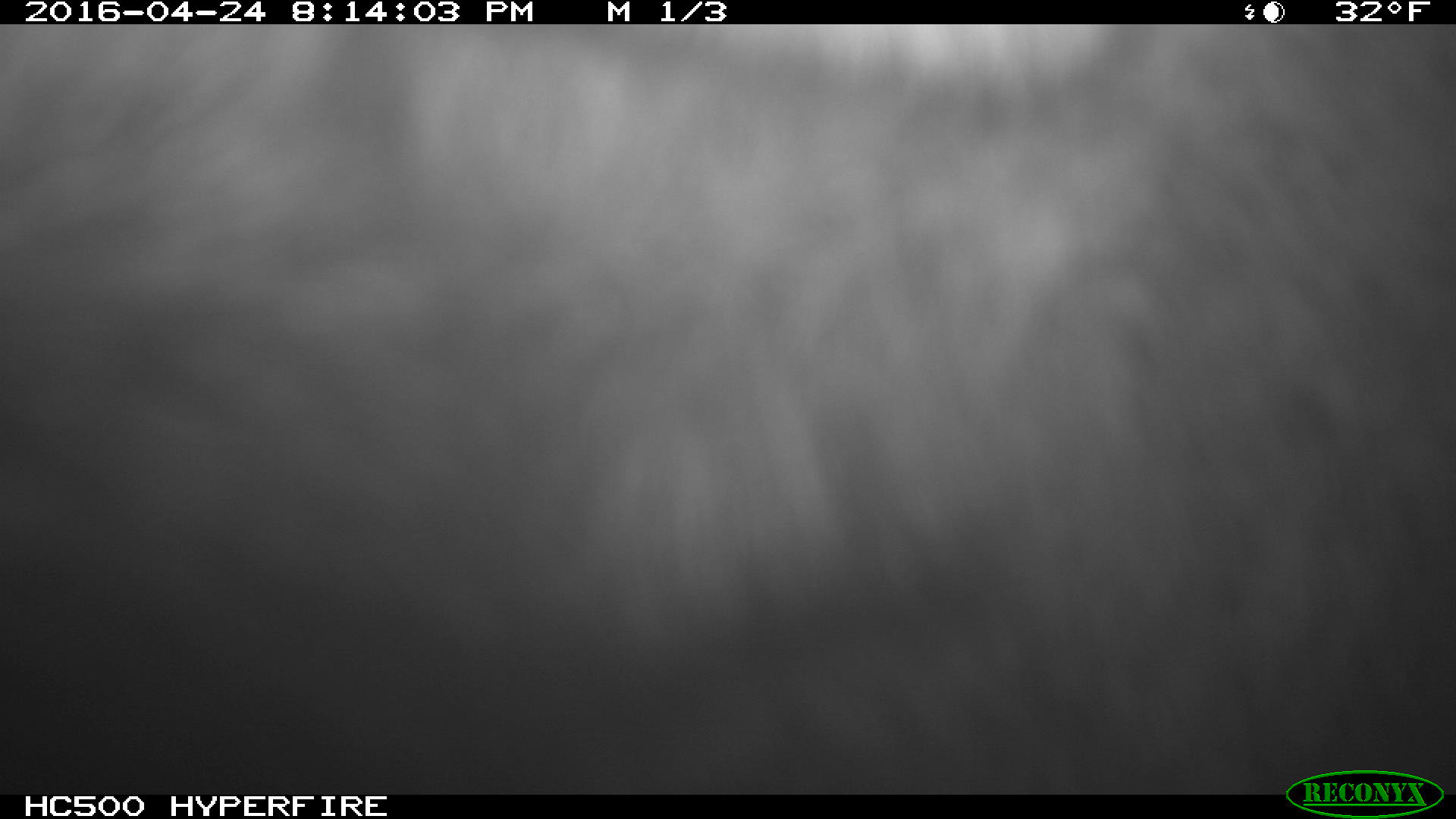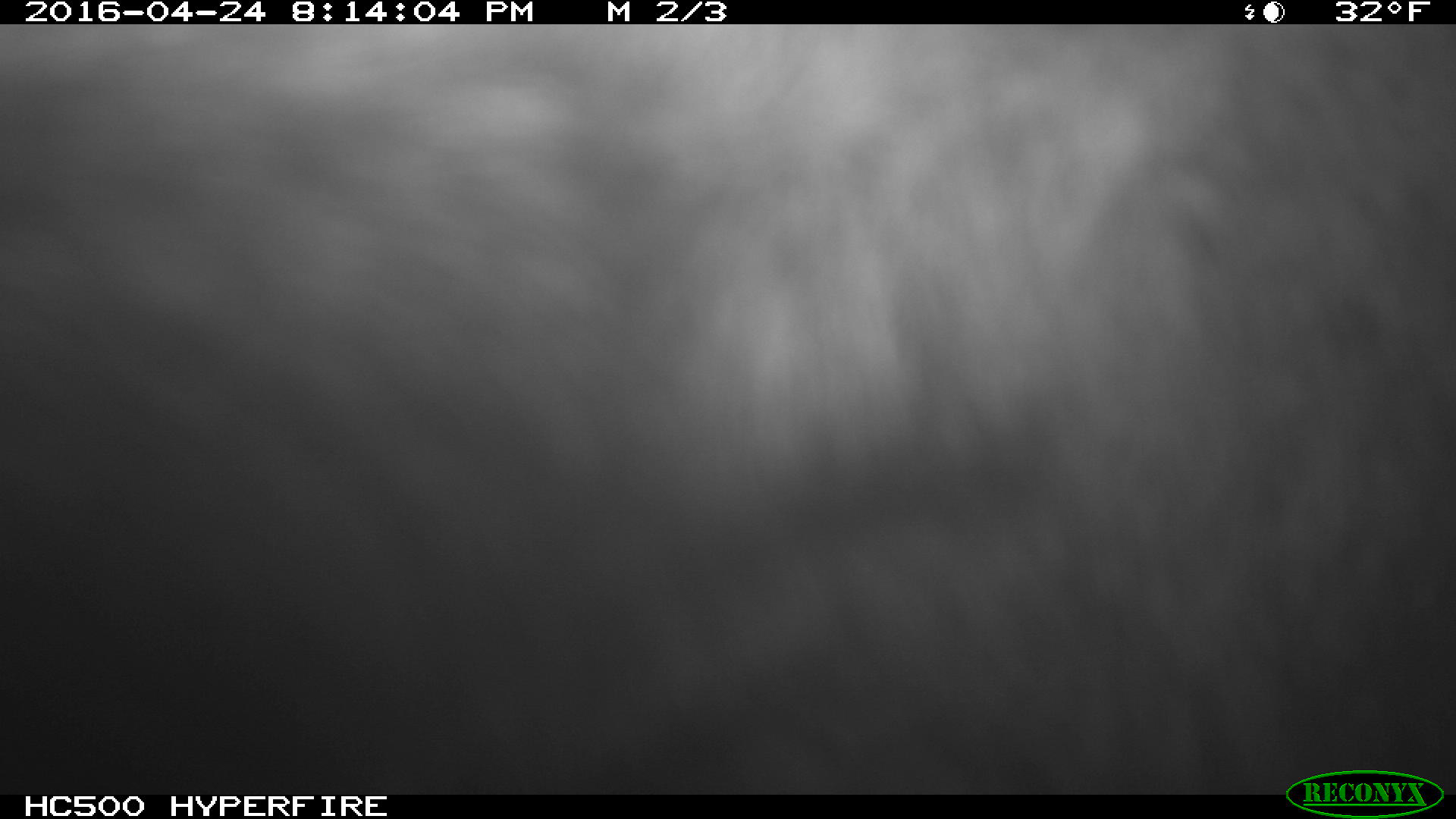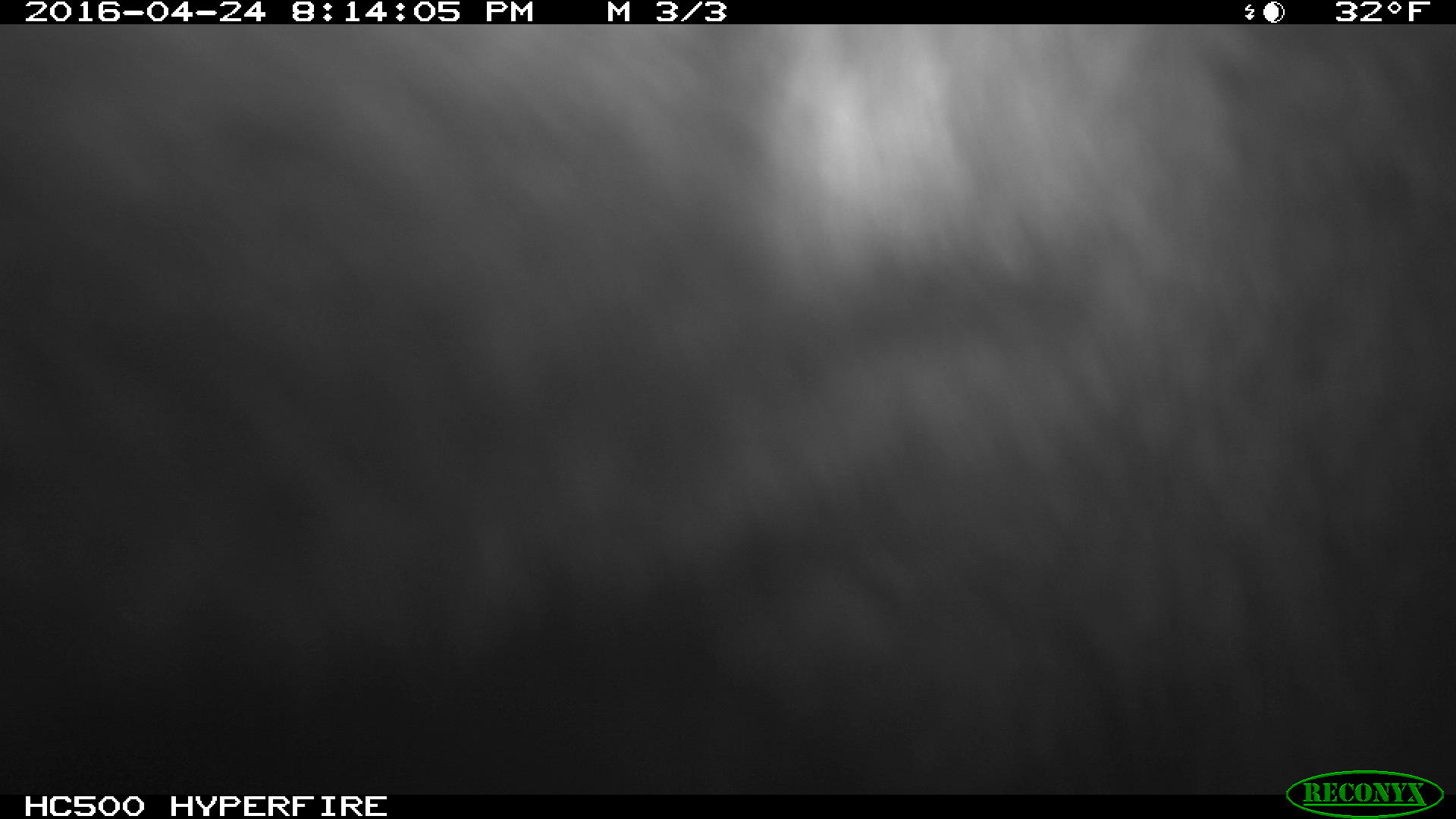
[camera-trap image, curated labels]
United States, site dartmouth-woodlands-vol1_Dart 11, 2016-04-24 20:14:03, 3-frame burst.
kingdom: Animalia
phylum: Chordata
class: Mammalia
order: Artiodactyla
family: Cervidae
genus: Alces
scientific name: Alces alces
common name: moose